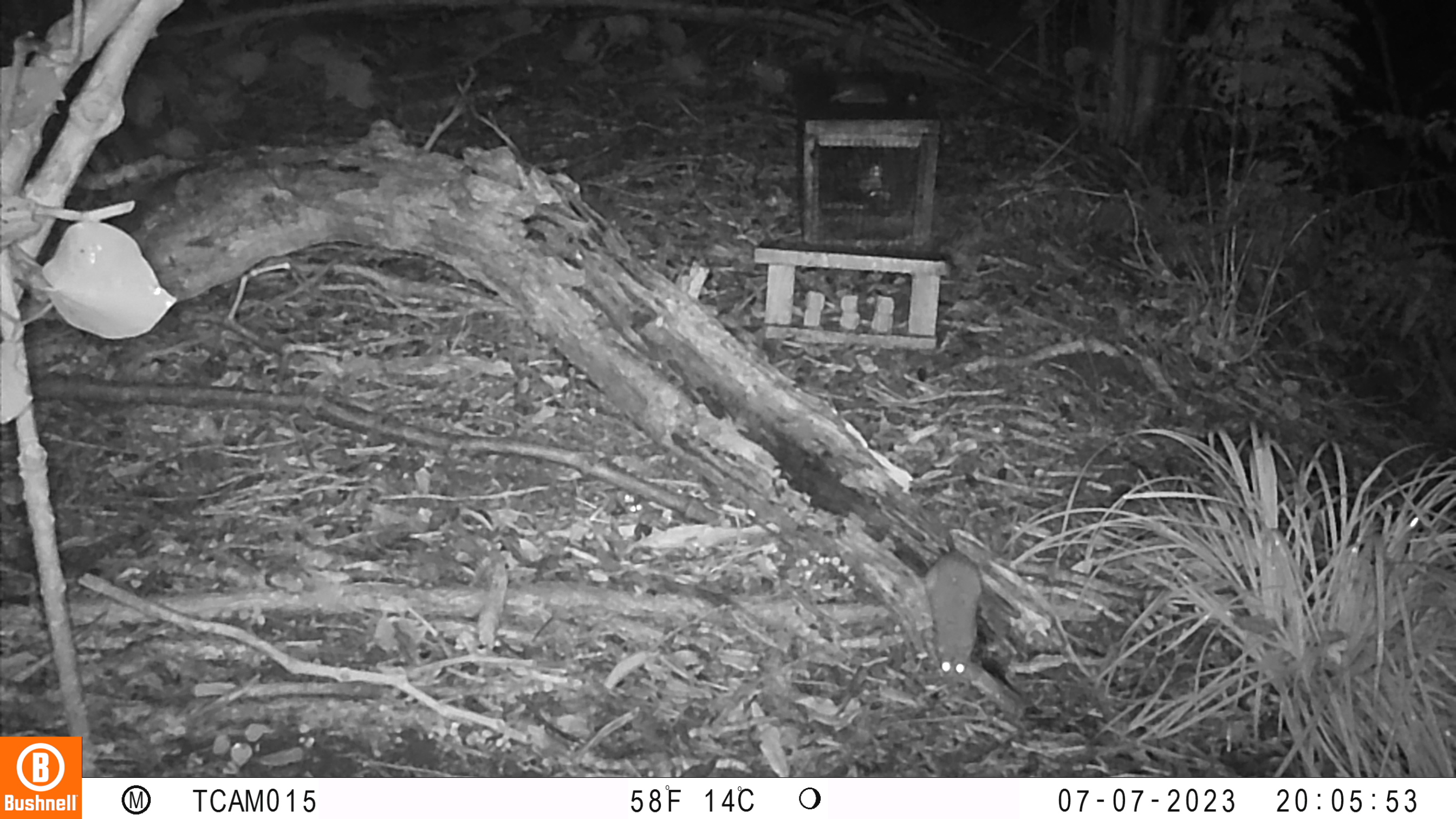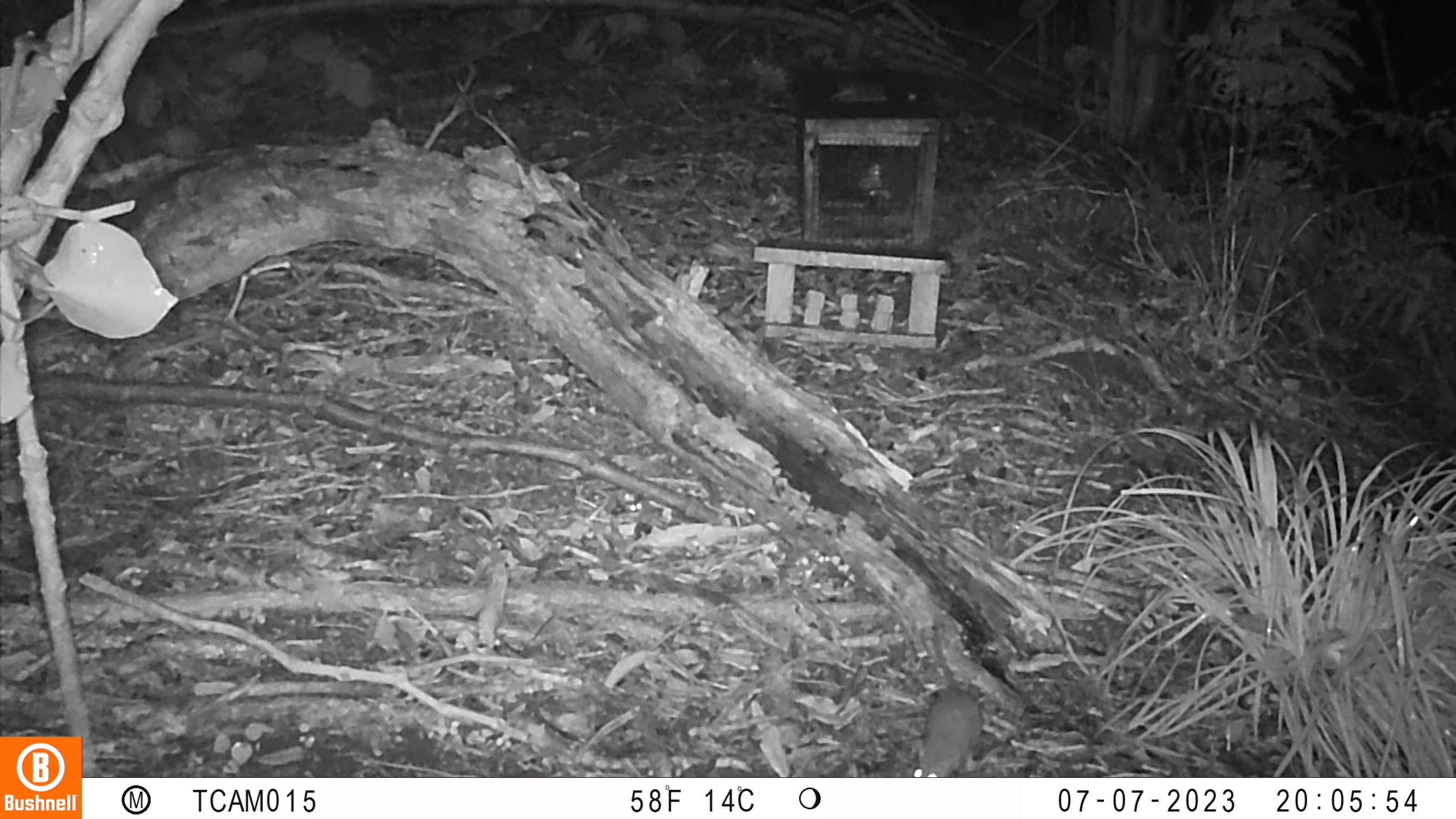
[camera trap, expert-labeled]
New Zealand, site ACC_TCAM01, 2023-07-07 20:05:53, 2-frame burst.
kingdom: Animalia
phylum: Chordata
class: Mammalia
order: Rodentia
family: Muridae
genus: Rattus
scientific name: Rattus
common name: rat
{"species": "rat (Rattus)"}